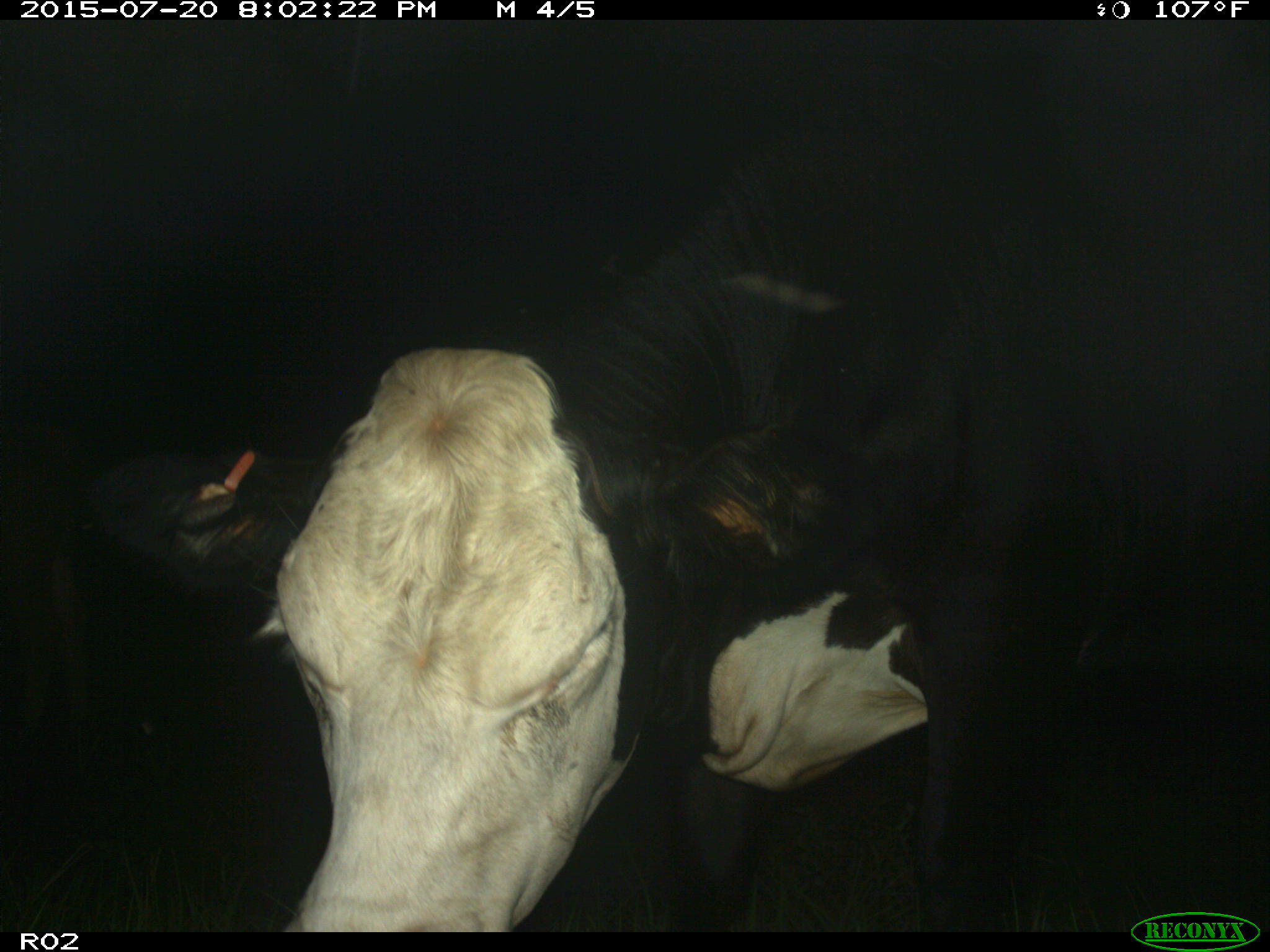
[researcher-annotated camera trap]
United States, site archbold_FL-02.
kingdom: Animalia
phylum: Chordata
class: Mammalia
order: Artiodactyla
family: Bovidae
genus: Bos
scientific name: Bos taurus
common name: domestic cow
Bos taurus (domestic cow).